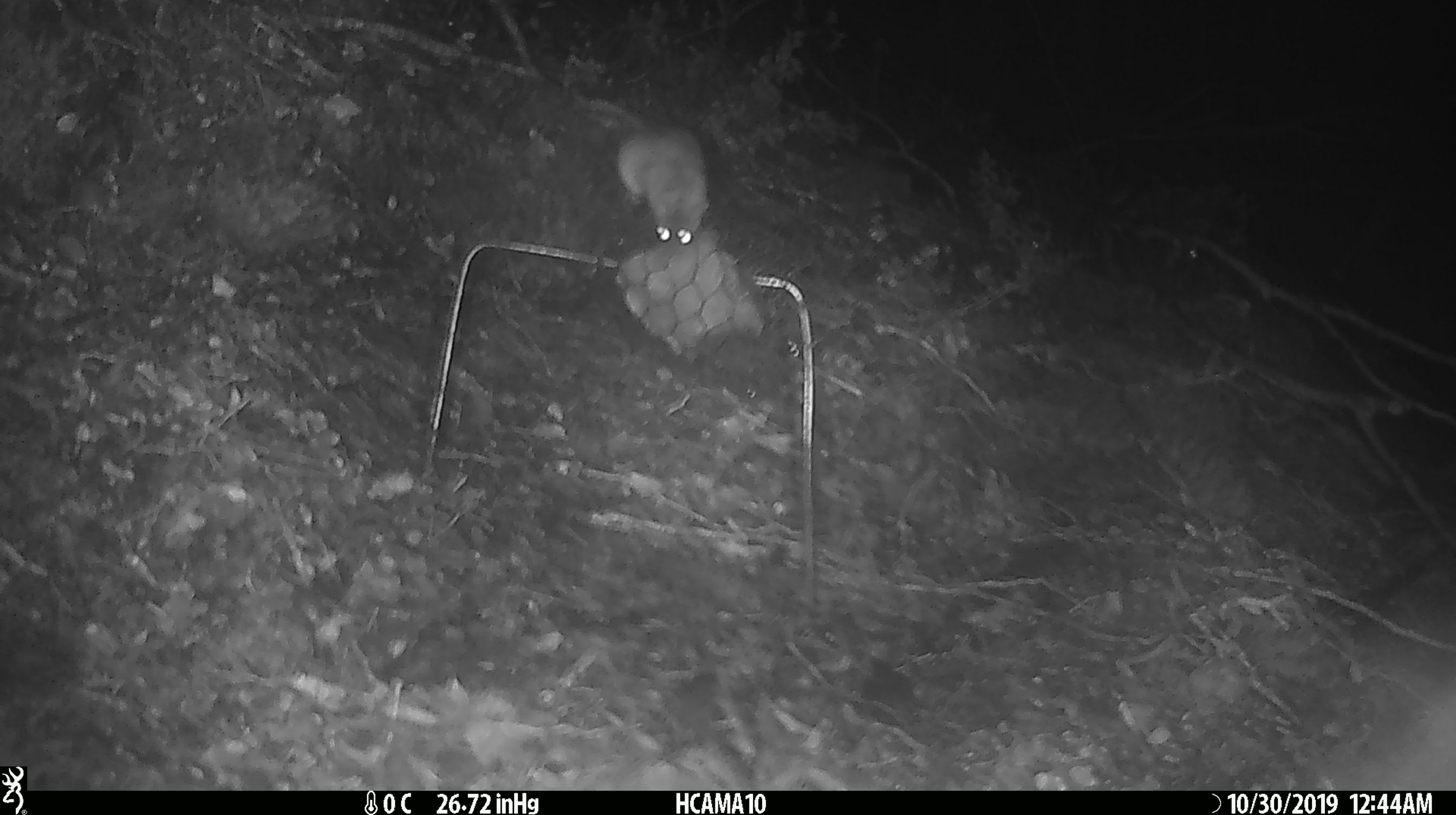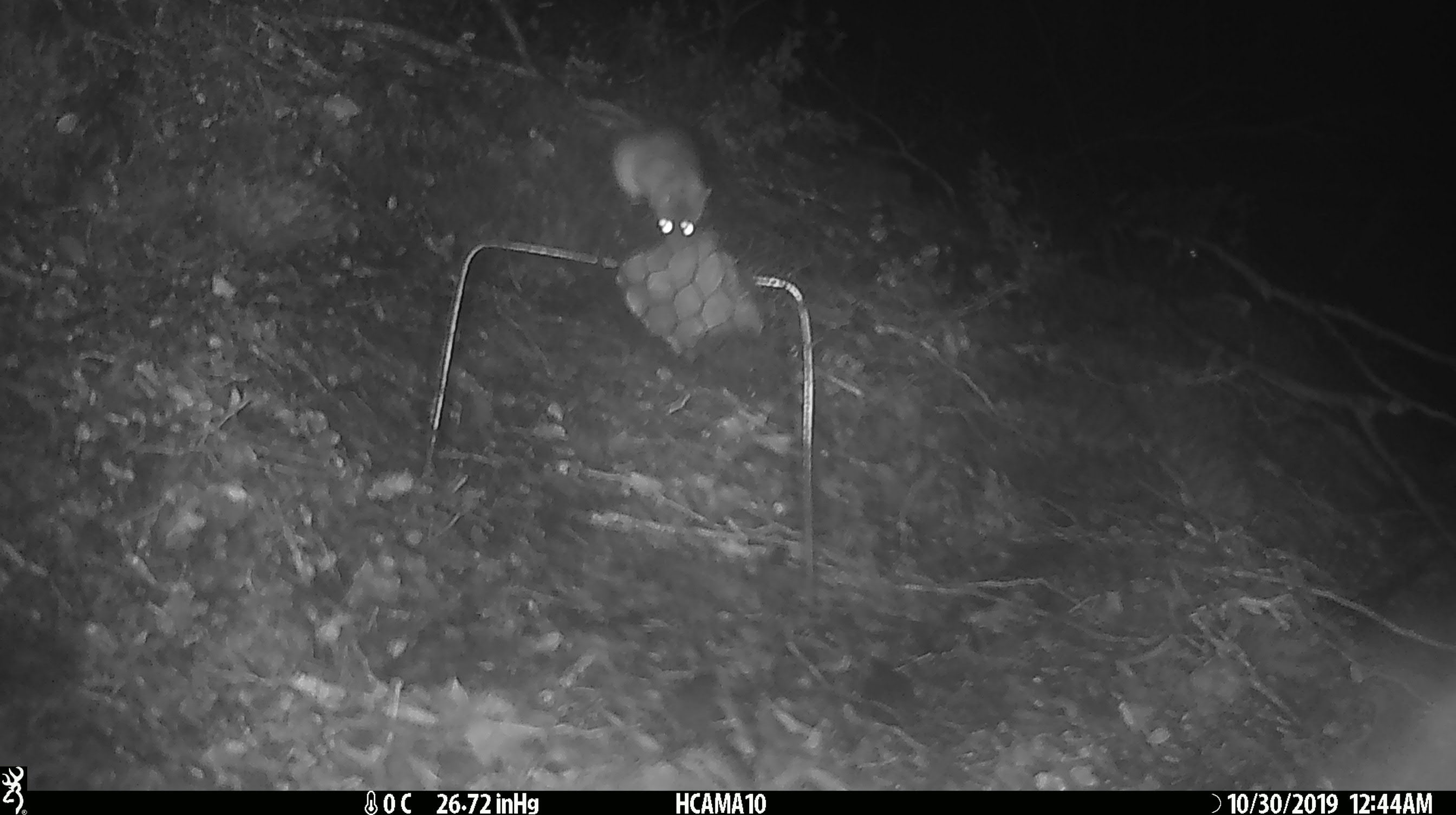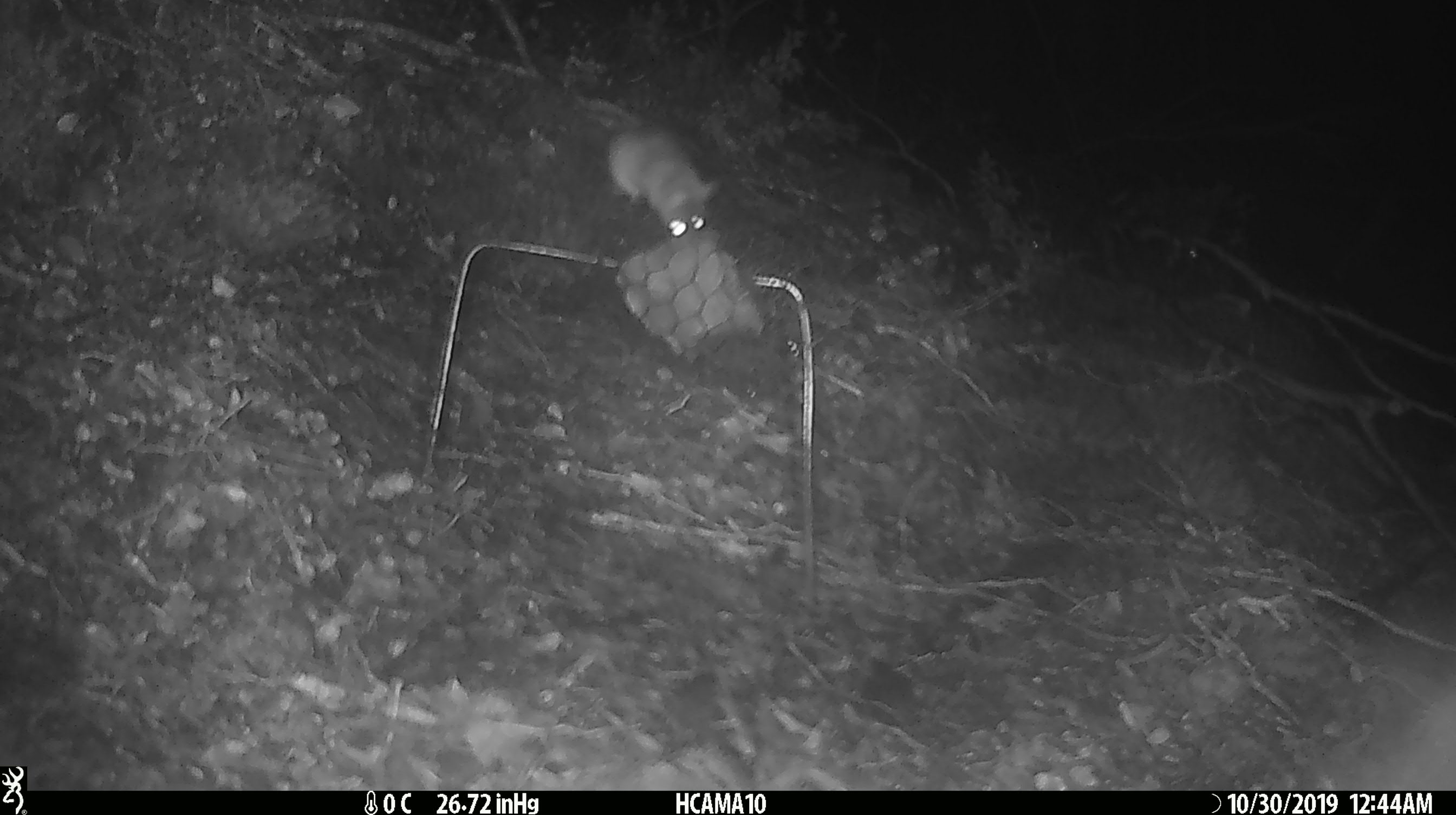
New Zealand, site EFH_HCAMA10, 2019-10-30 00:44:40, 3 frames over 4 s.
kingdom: Animalia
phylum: Chordata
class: Mammalia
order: Rodentia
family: Muridae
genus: Mus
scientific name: Mus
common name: mouse